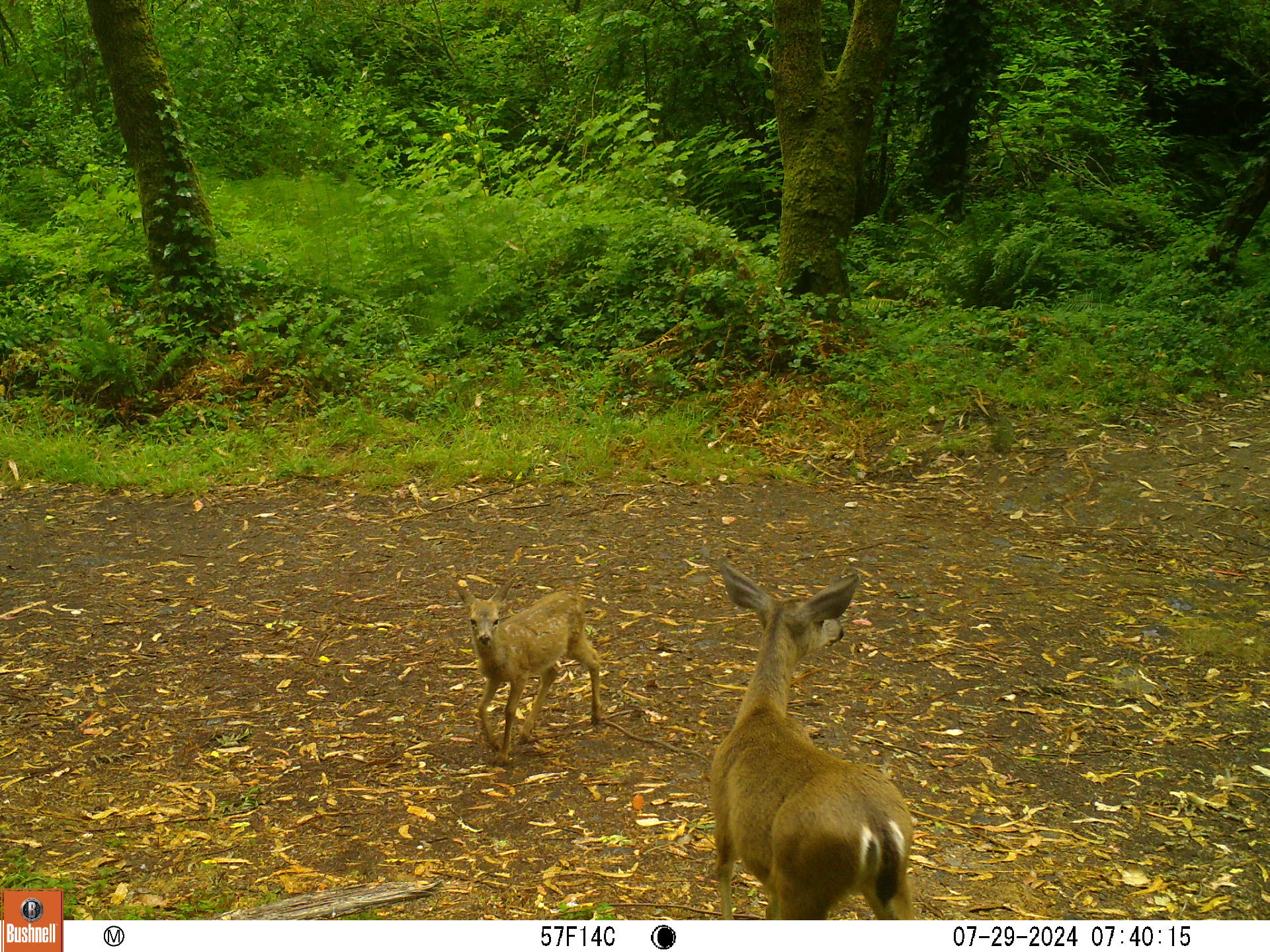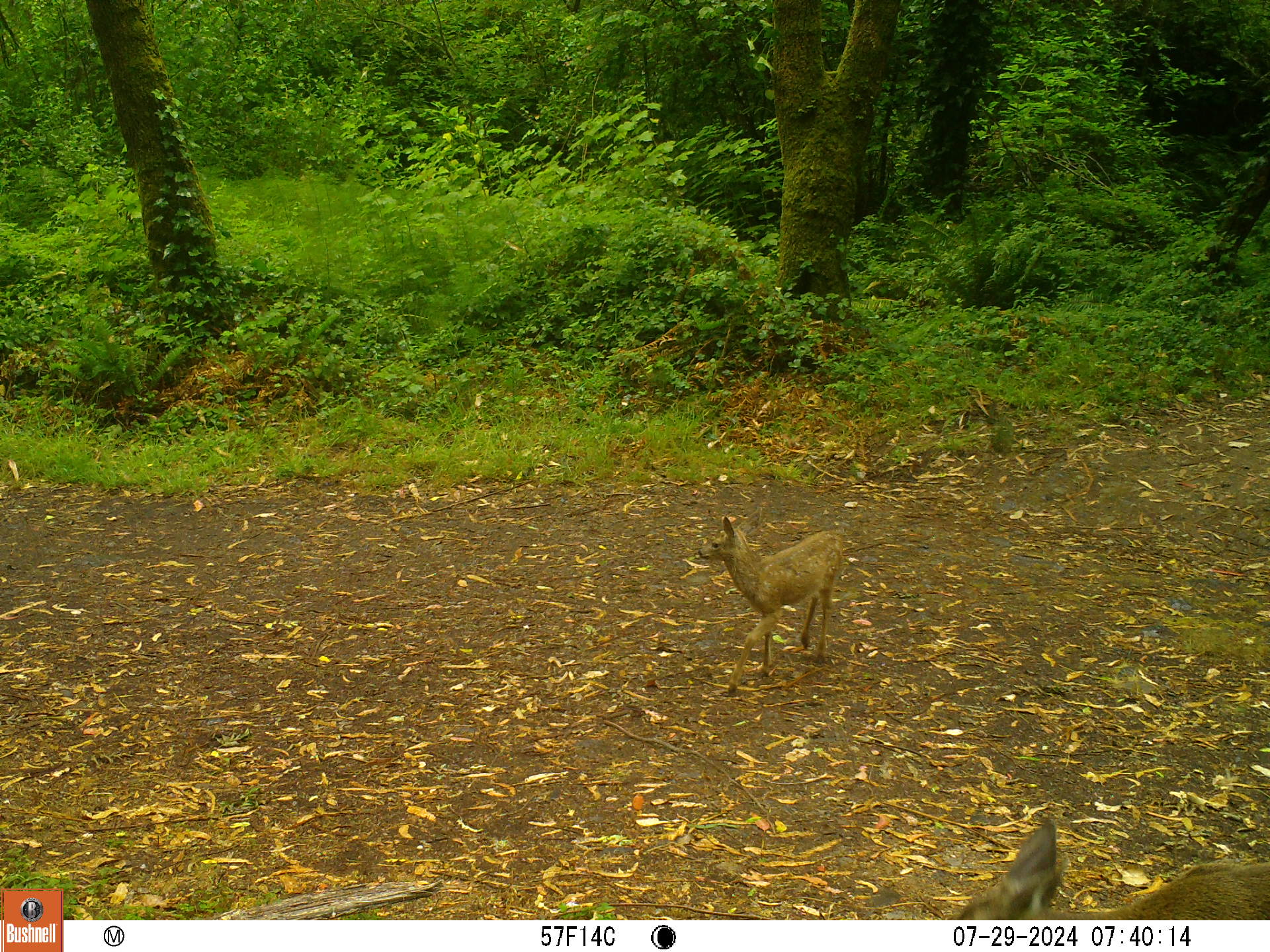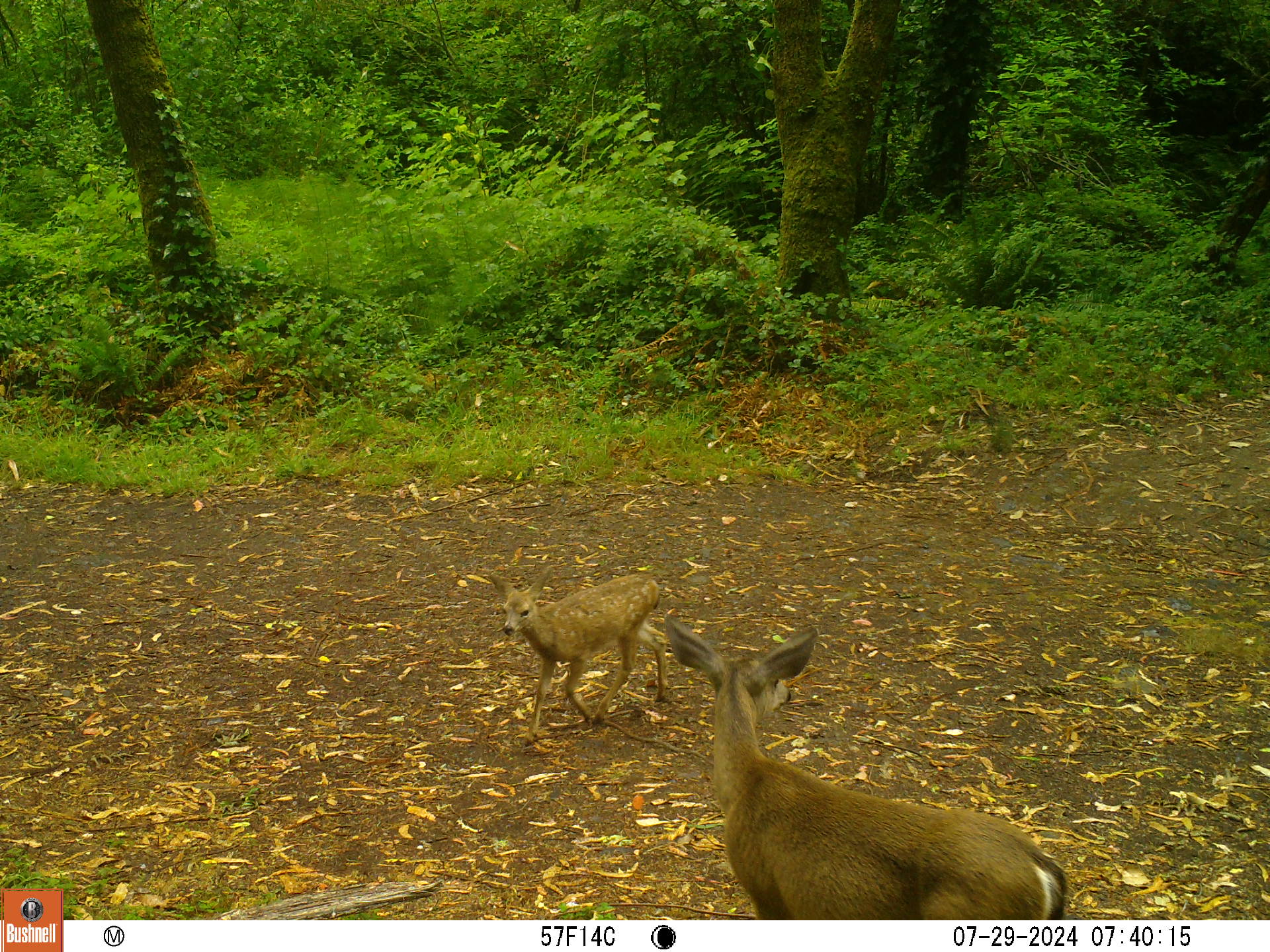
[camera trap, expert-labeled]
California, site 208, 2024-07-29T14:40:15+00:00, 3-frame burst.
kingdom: Animalia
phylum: Chordata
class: Mammalia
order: Artiodactyla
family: Cervidae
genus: Odocoileus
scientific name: Odocoileus hemionus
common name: mule deer